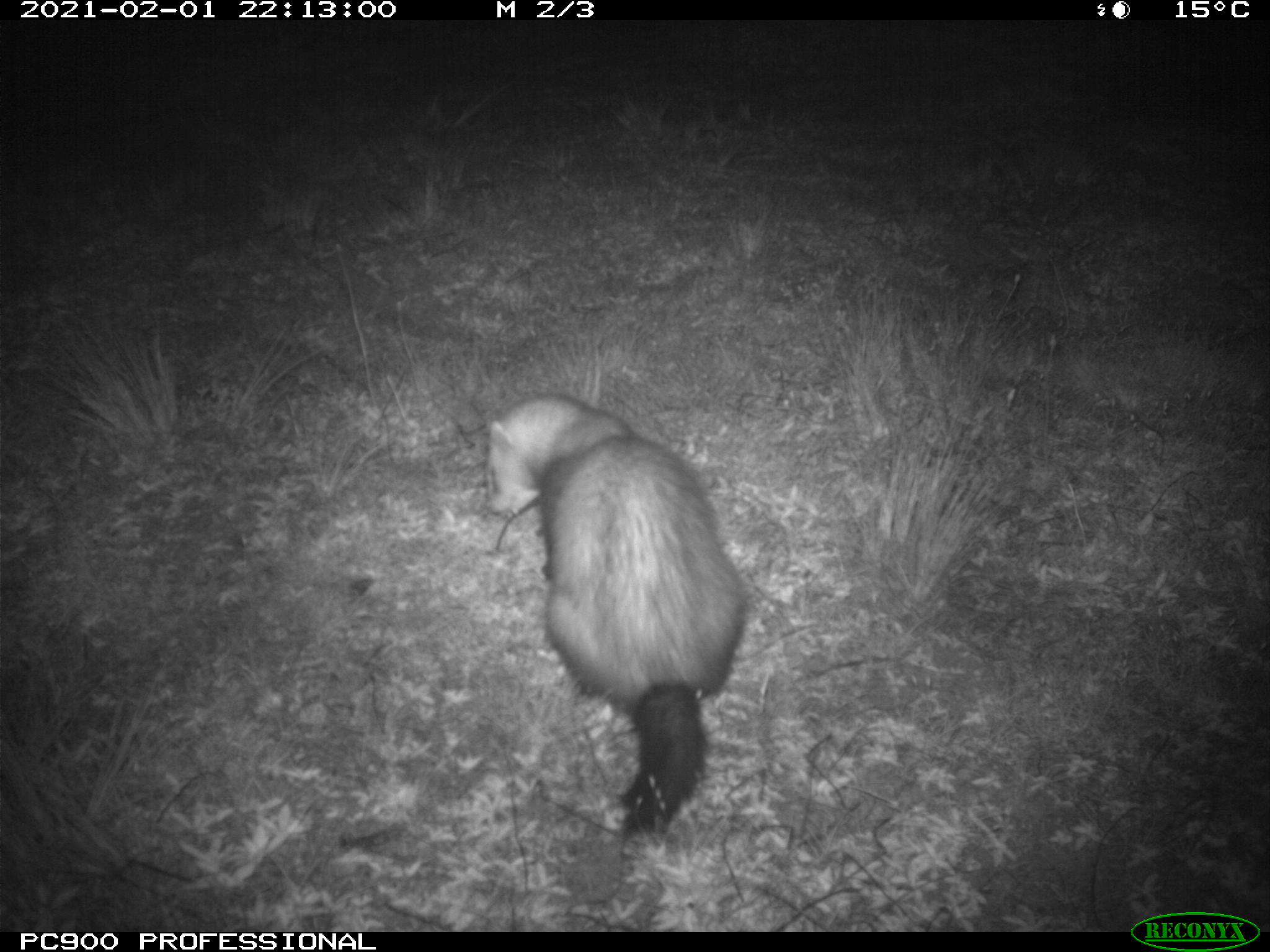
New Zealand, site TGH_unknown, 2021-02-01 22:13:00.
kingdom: Animalia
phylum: Chordata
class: Mammalia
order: Carnivora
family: Mustelidae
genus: Mustela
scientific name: Mustela furo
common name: ferret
Ferret (Mustela furo).